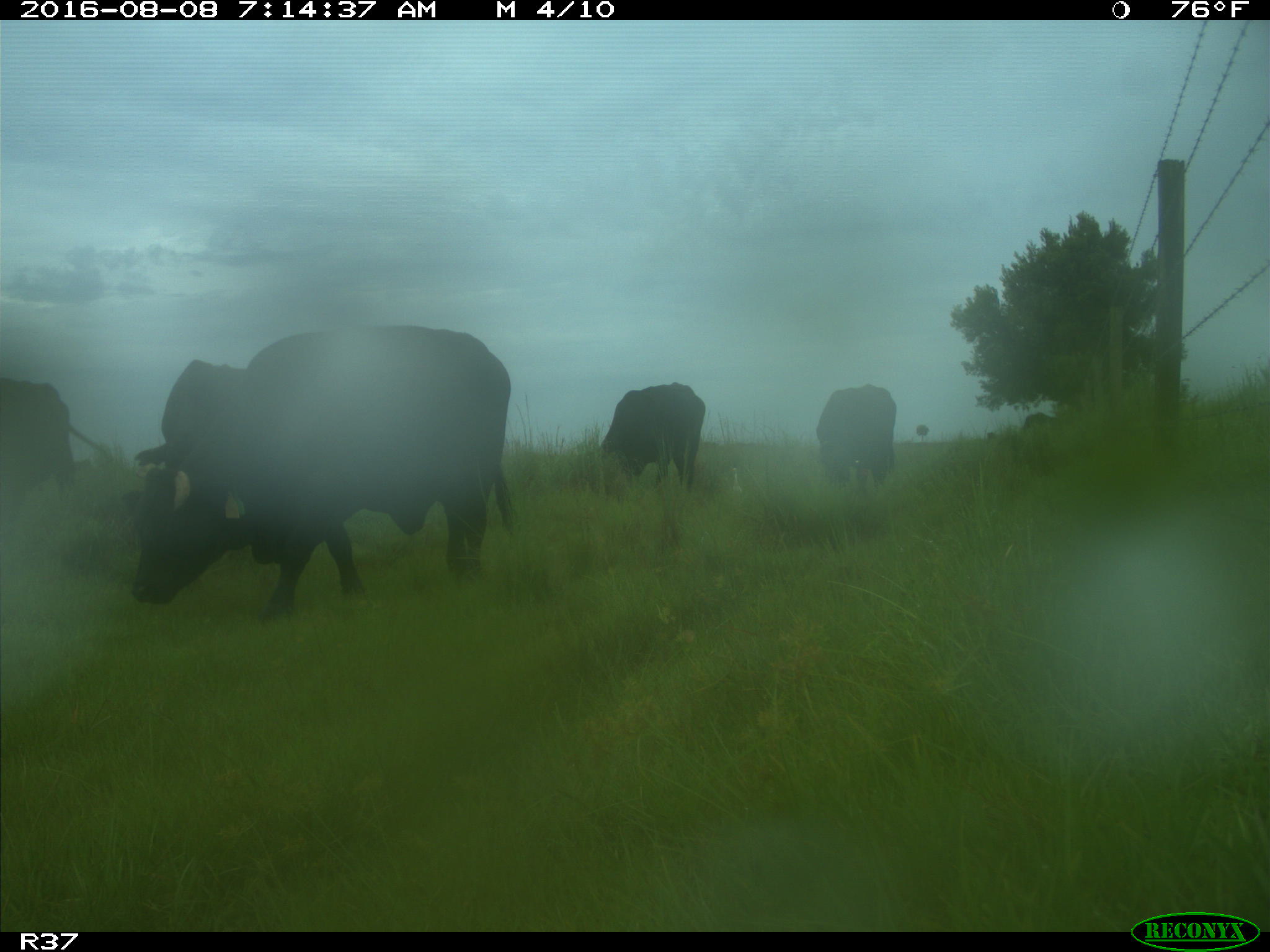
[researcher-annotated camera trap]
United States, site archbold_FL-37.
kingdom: Animalia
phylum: Chordata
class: Mammalia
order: Artiodactyla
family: Bovidae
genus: Bos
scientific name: Bos taurus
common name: domestic cow